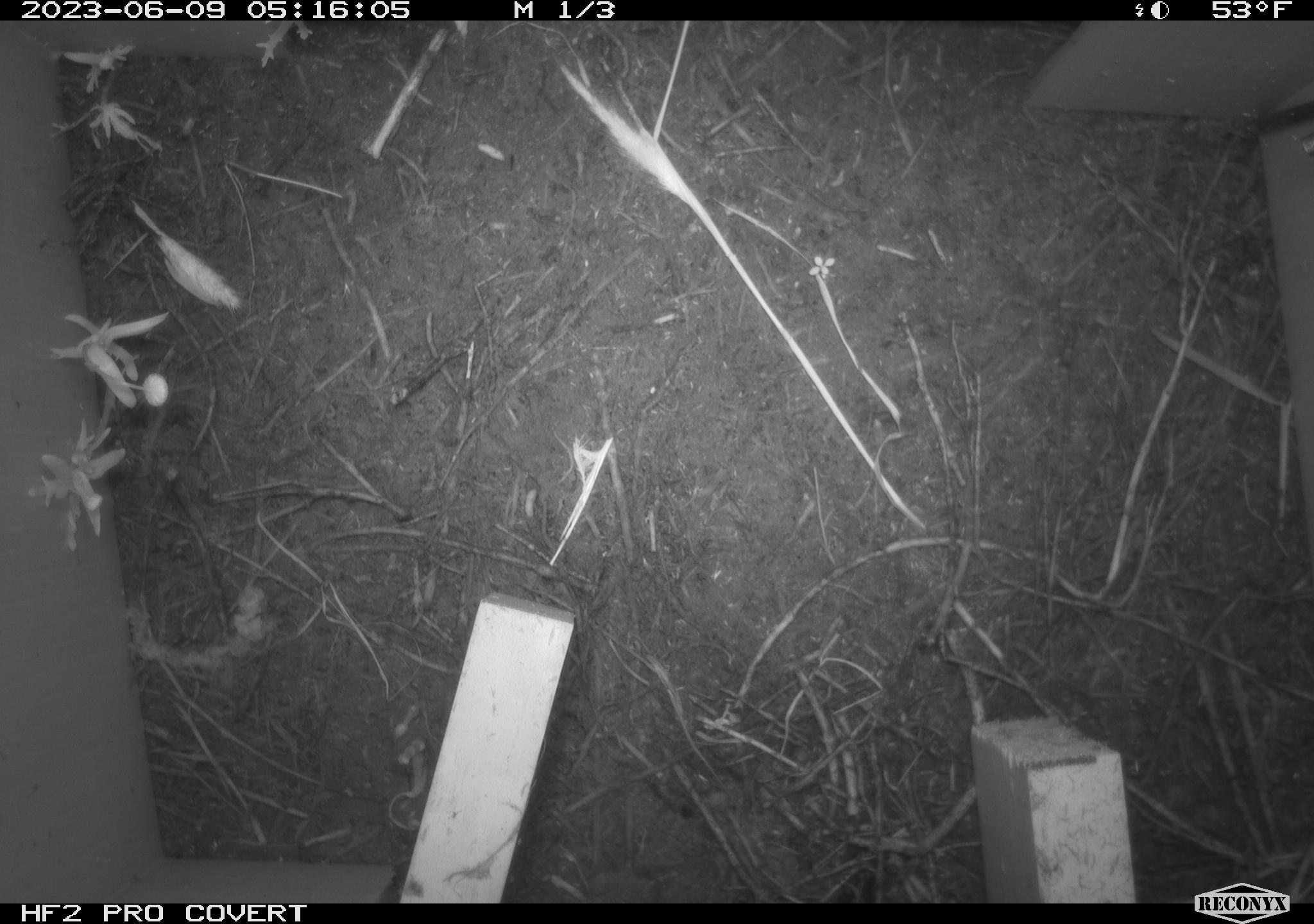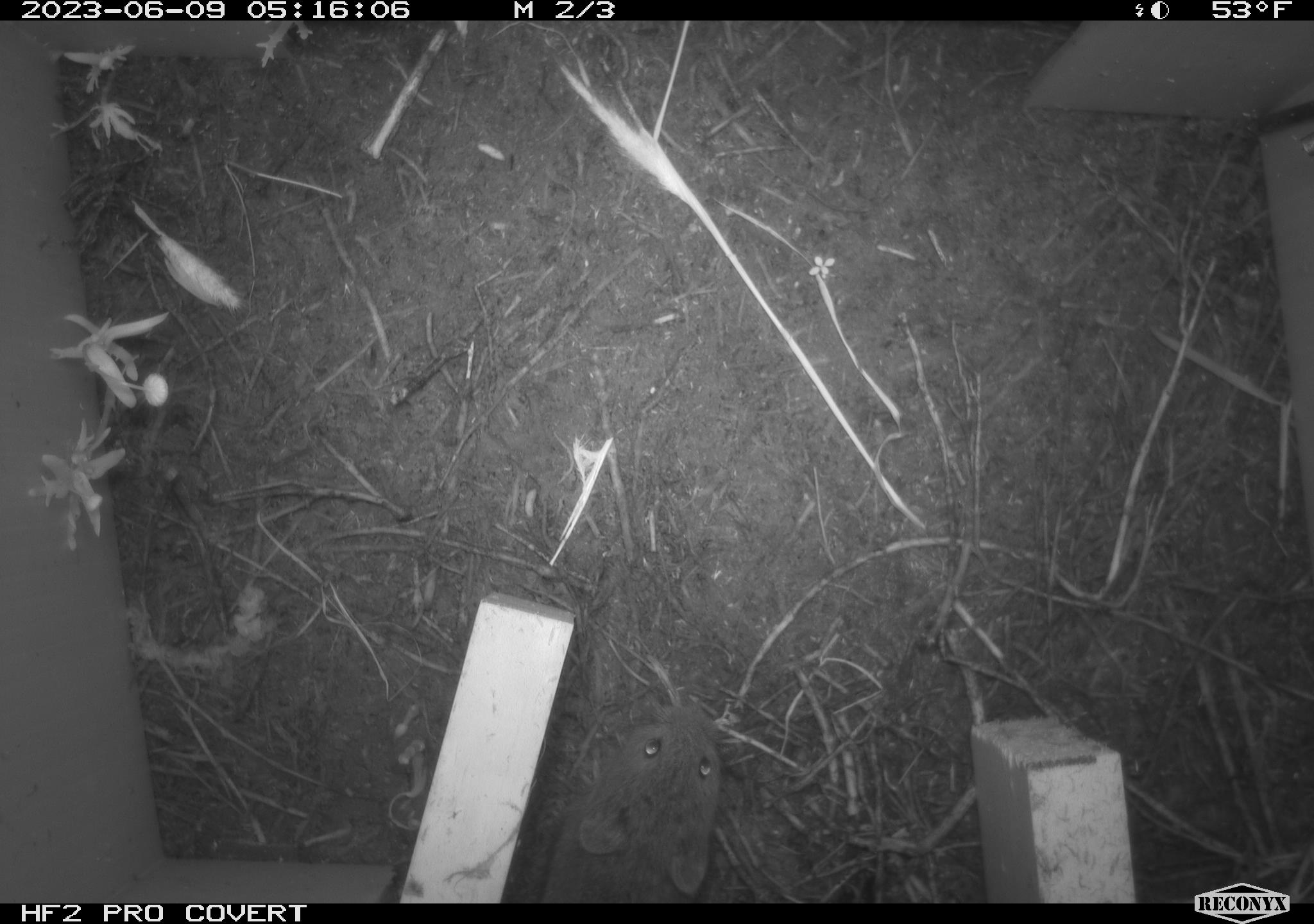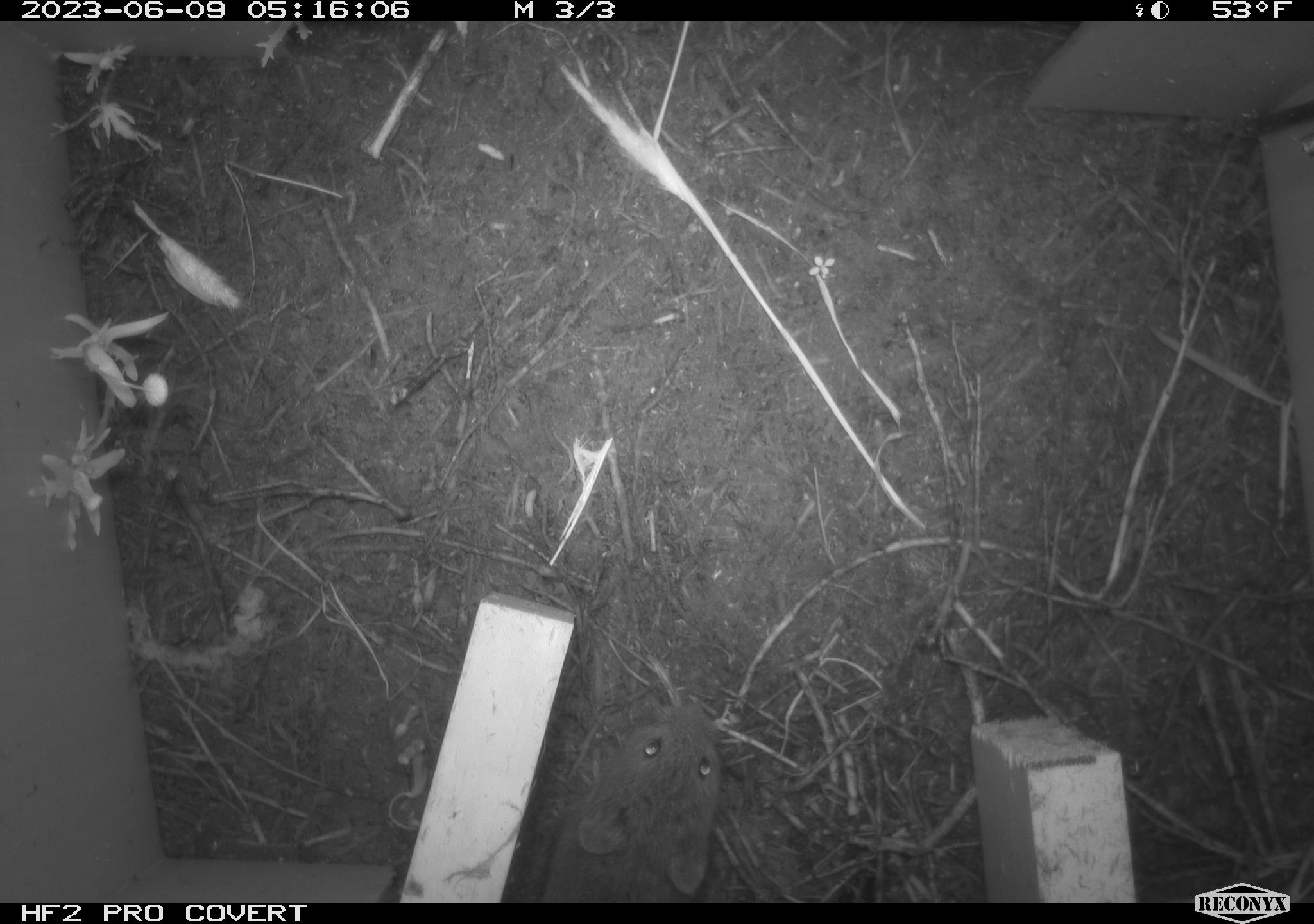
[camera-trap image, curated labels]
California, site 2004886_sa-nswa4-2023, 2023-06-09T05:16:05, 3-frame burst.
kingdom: Animalia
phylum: Chordata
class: Mammalia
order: Rodentia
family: Cricetidae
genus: Microtus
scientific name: Microtus californicus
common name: california vole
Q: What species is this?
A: California vole (Microtus californicus).